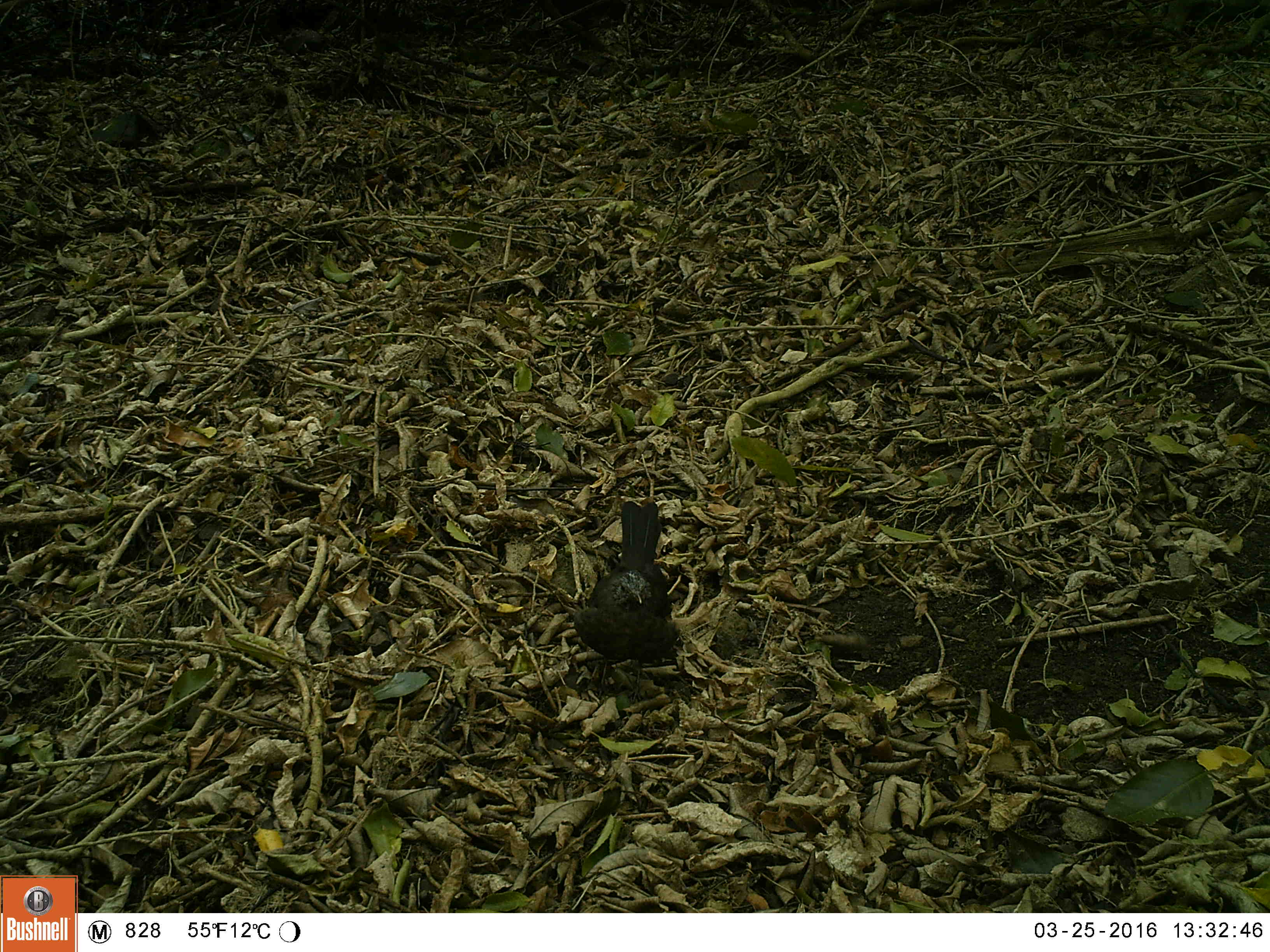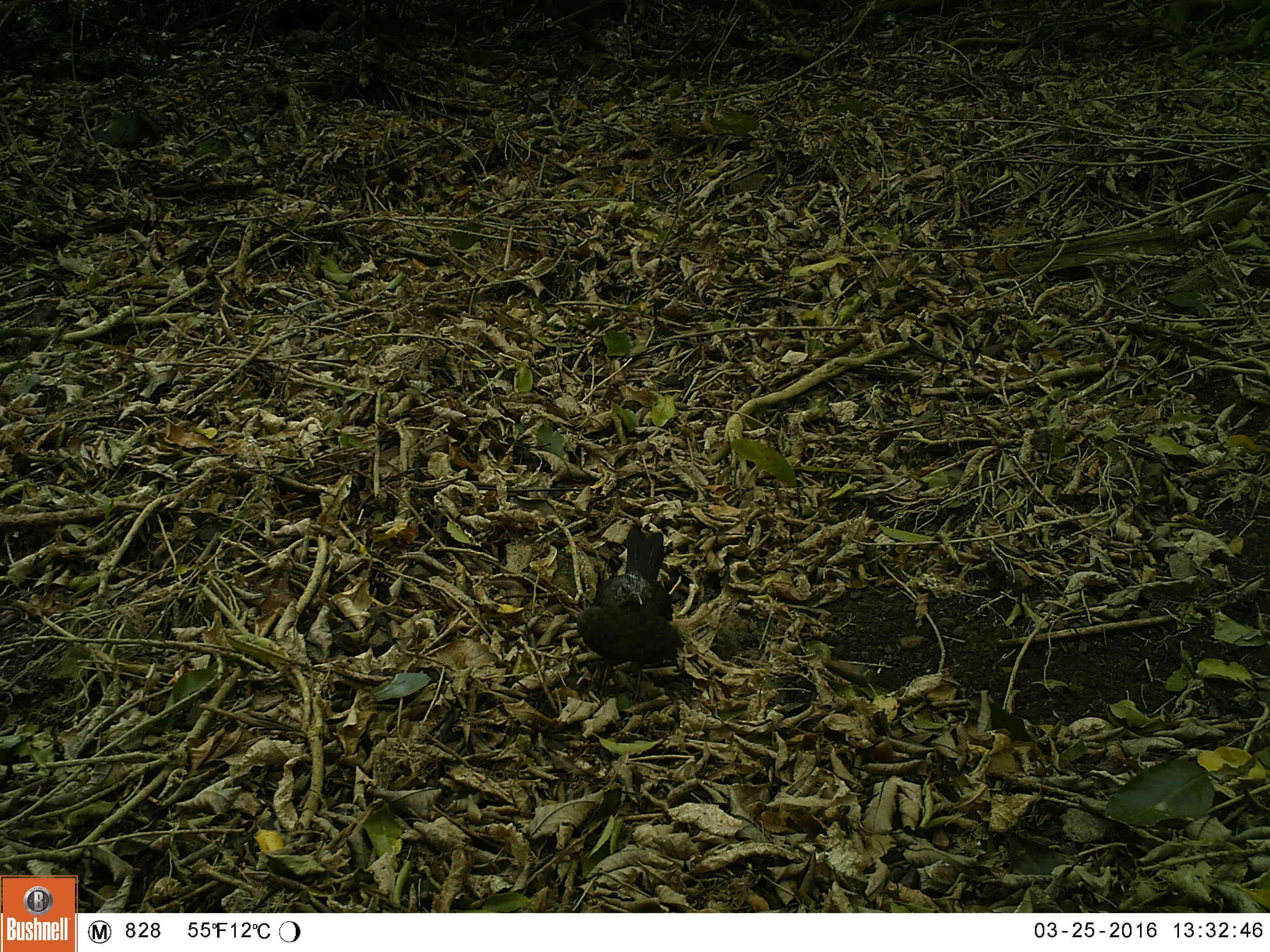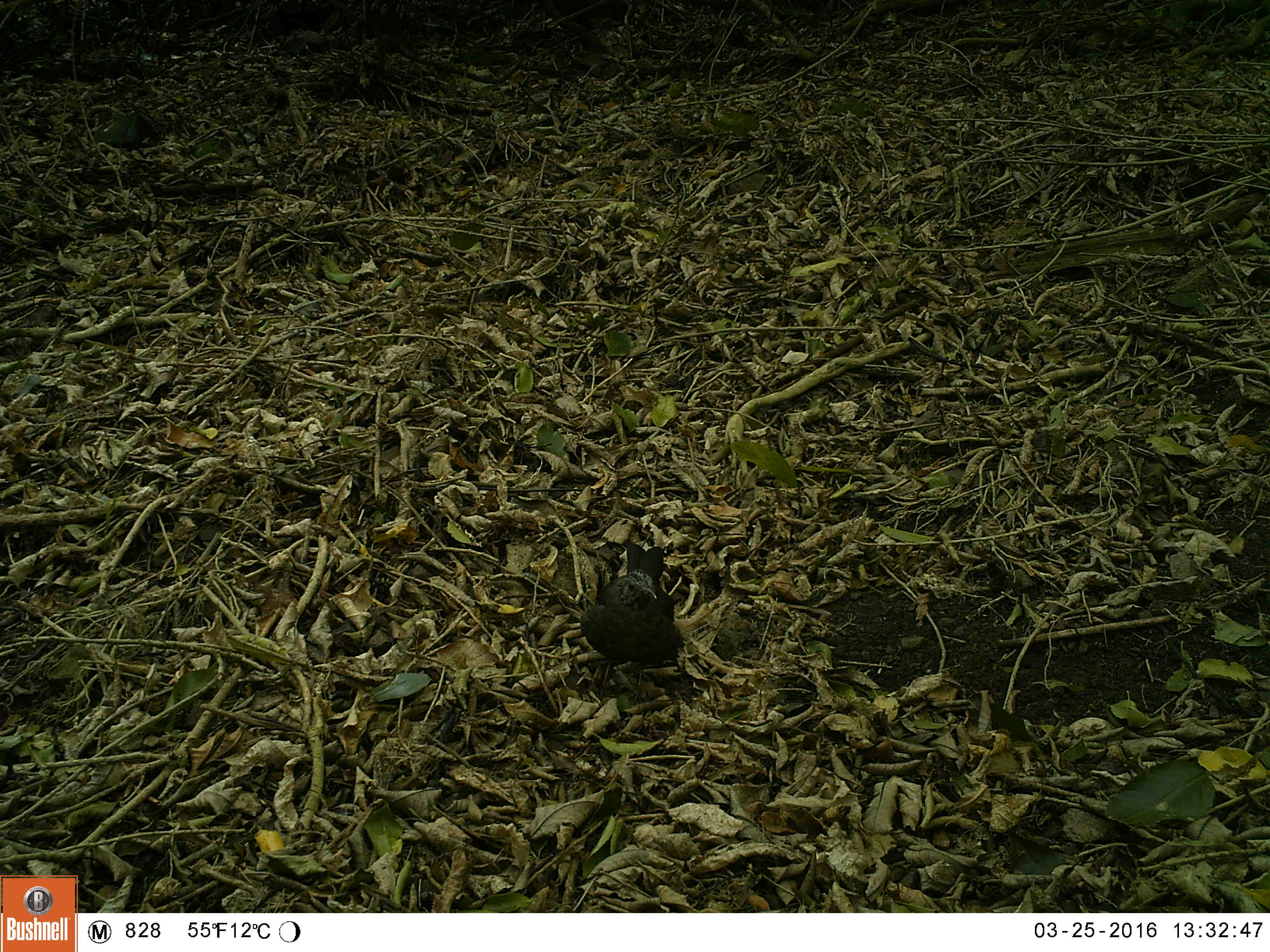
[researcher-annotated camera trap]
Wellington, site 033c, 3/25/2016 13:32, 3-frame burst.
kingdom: Animalia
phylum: Chordata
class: Aves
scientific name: Aves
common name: bird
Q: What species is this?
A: Bird (Aves).